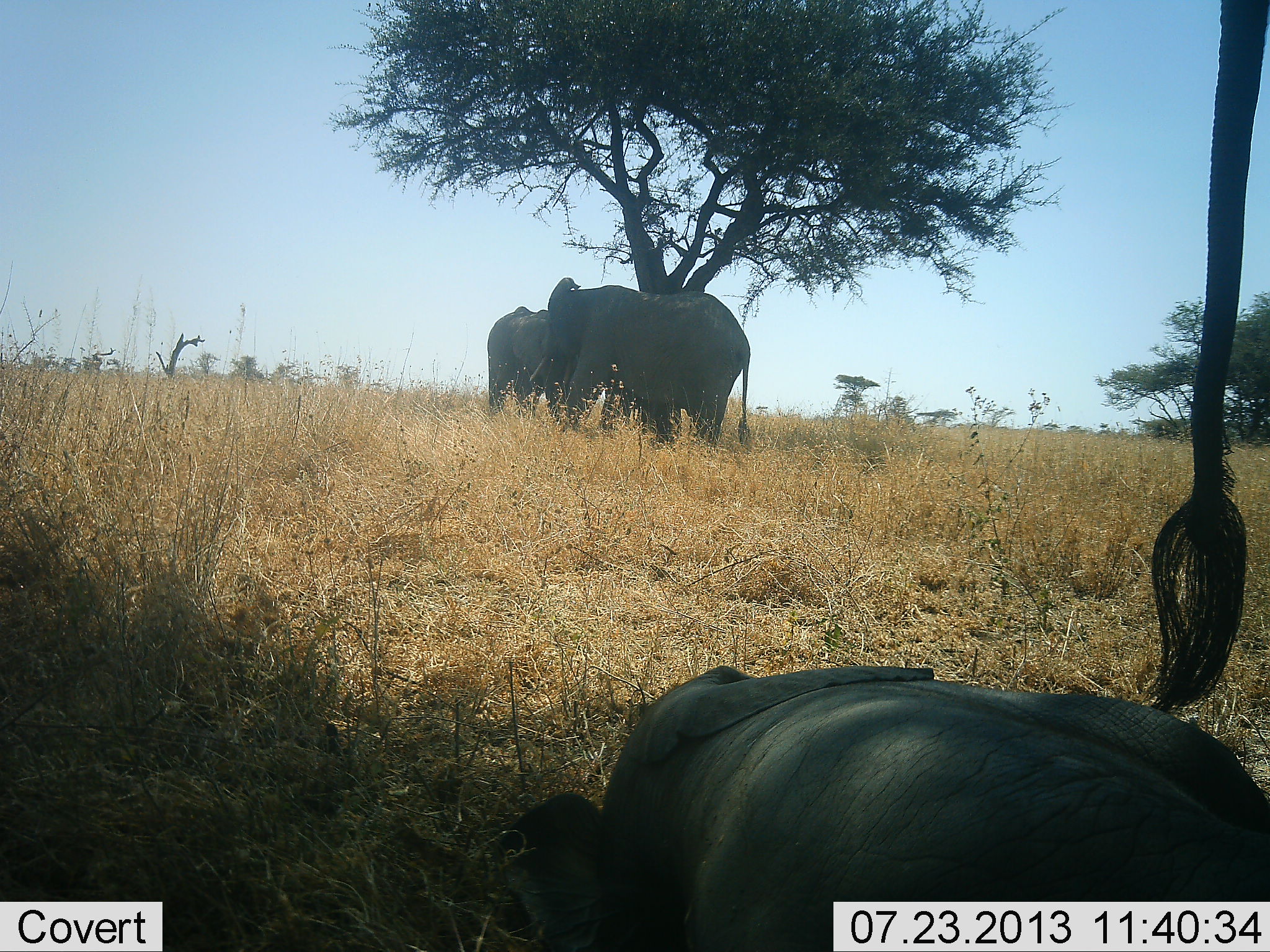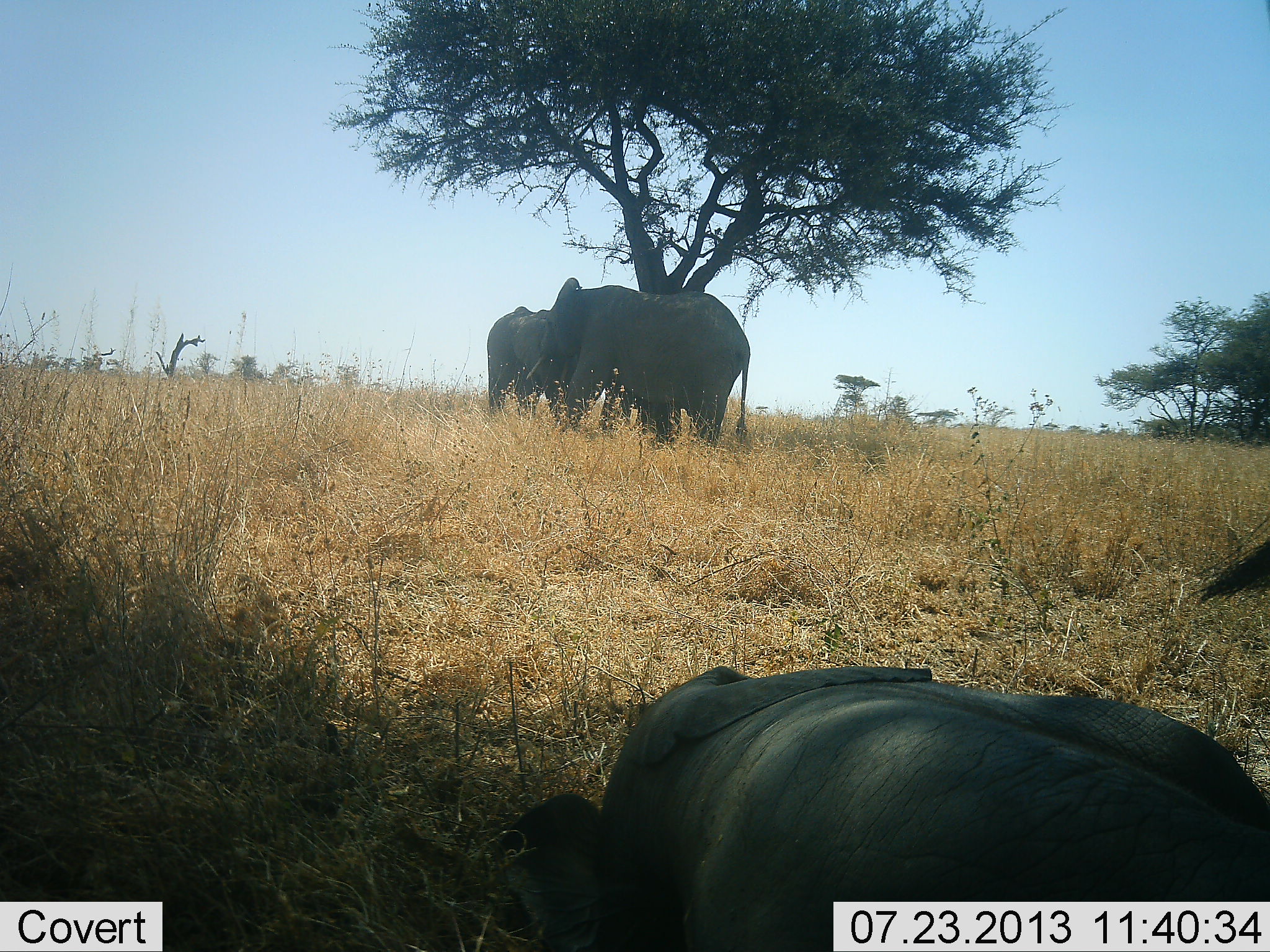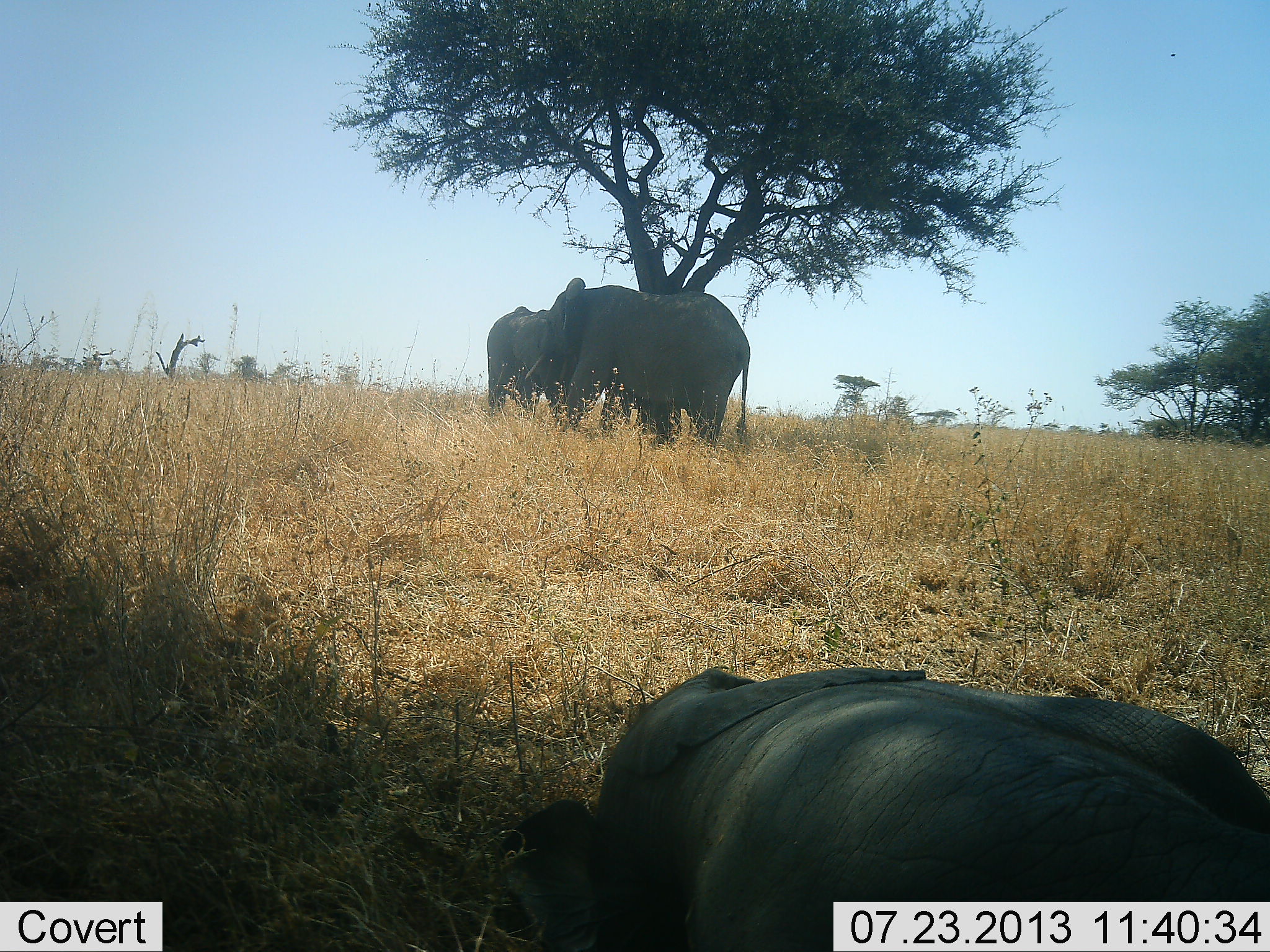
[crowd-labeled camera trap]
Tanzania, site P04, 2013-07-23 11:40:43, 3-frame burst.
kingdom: Animalia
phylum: Chordata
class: Mammalia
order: Proboscidea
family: Elephantidae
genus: Loxodonta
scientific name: Loxodonta africana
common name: african bush elephant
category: elephant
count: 4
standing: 74%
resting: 76%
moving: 18%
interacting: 5%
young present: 47%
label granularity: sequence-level